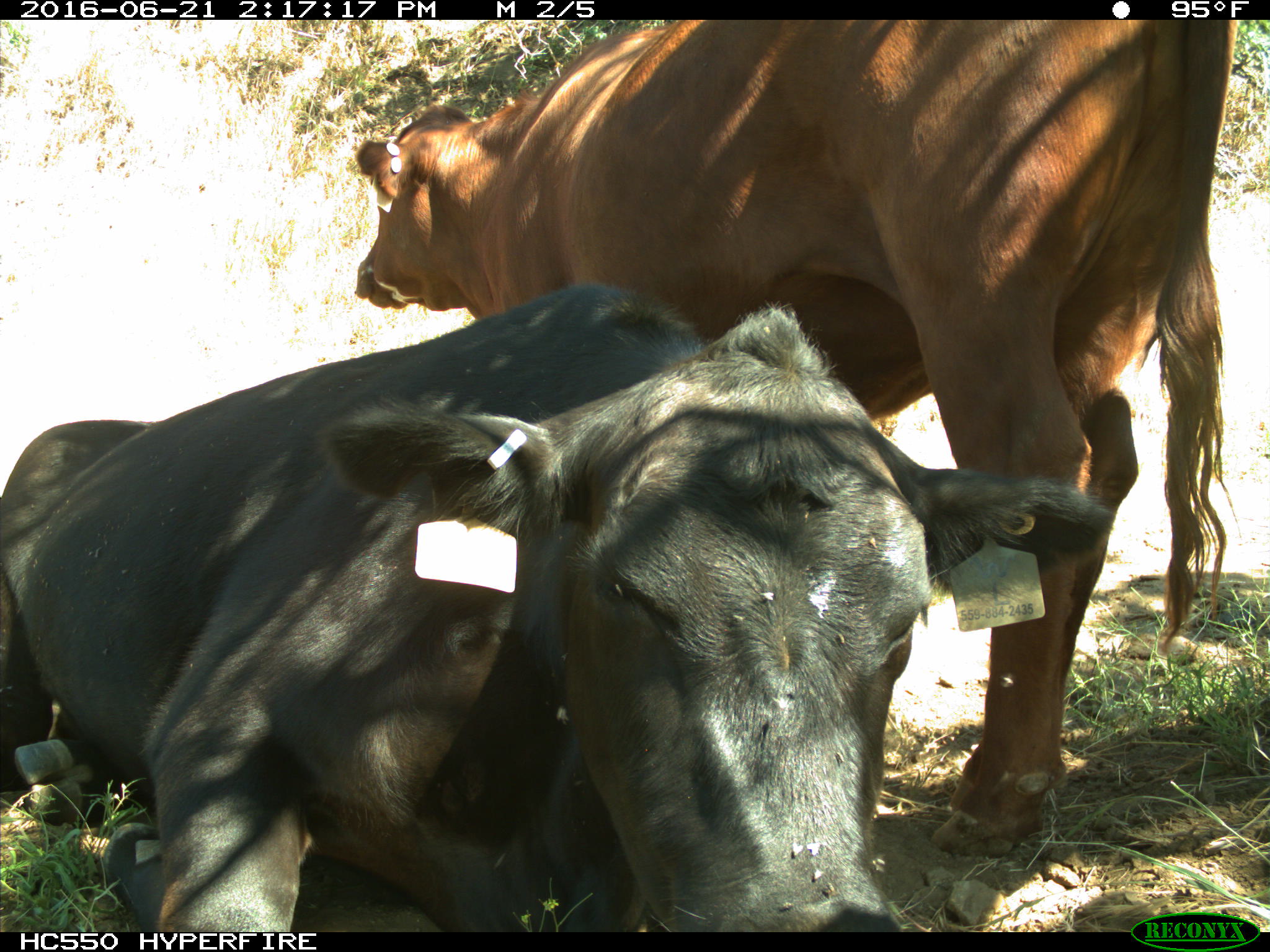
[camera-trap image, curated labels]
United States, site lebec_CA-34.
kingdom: Animalia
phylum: Chordata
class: Mammalia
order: Artiodactyla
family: Bovidae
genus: Bos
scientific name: Bos taurus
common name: domestic cow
Bos taurus (domestic cow).